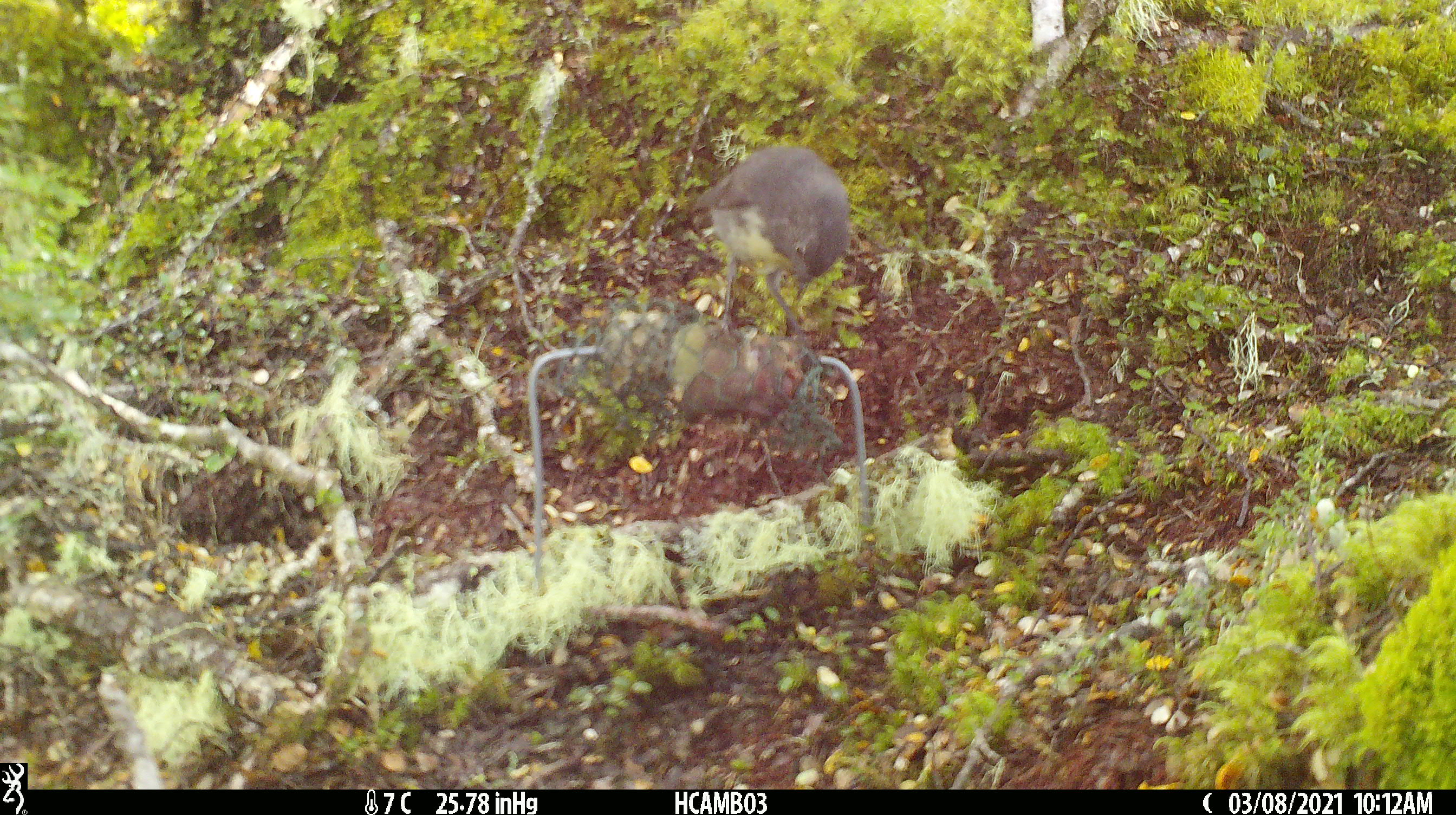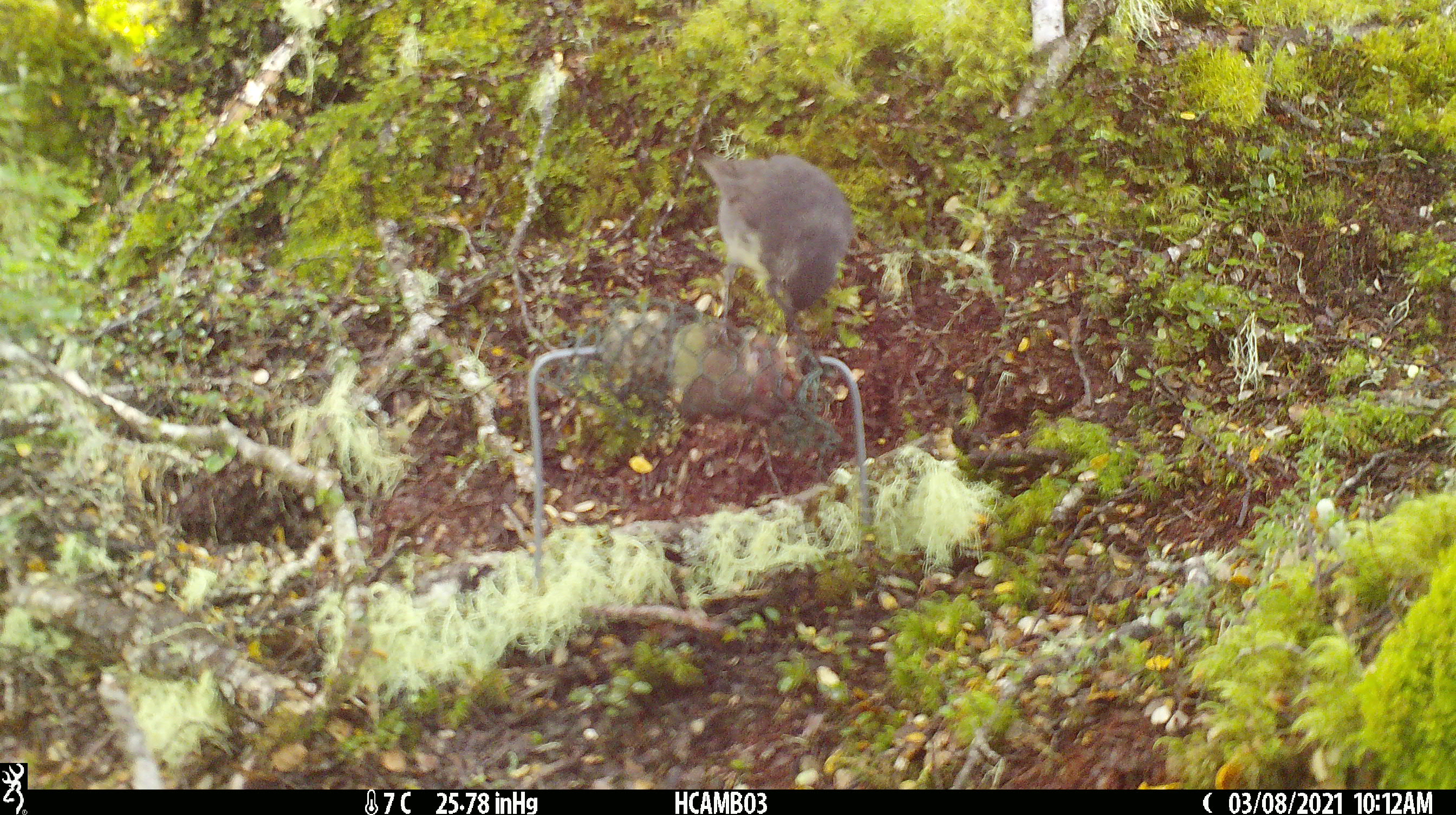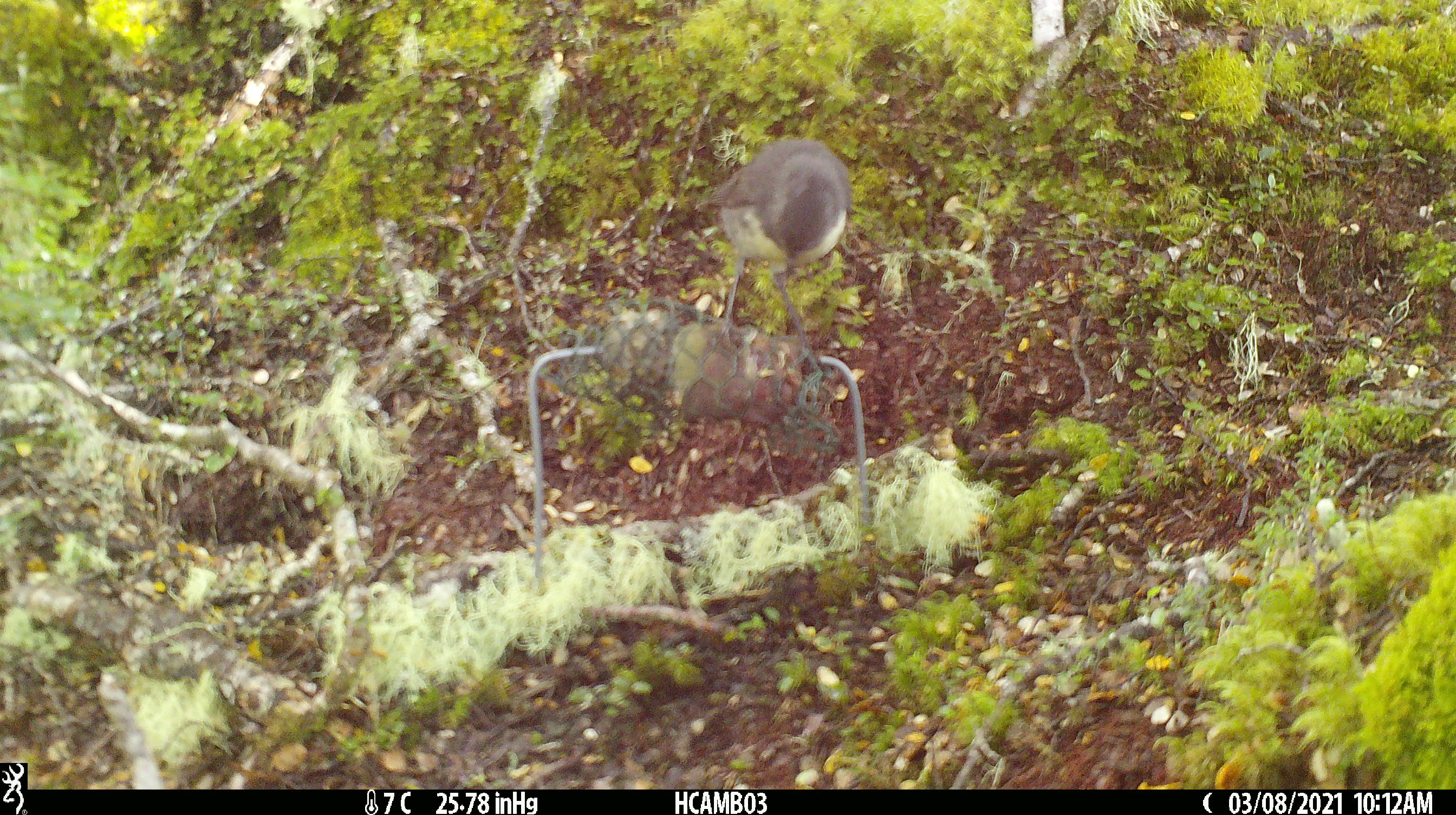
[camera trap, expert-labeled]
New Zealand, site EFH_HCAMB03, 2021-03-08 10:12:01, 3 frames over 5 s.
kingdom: Animalia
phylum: Chordata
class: Aves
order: Passeriformes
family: Petroicidae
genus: Petroica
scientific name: Petroica australis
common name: new zealand robin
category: robin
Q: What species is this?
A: Robin (new zealand robin) (Petroica australis).